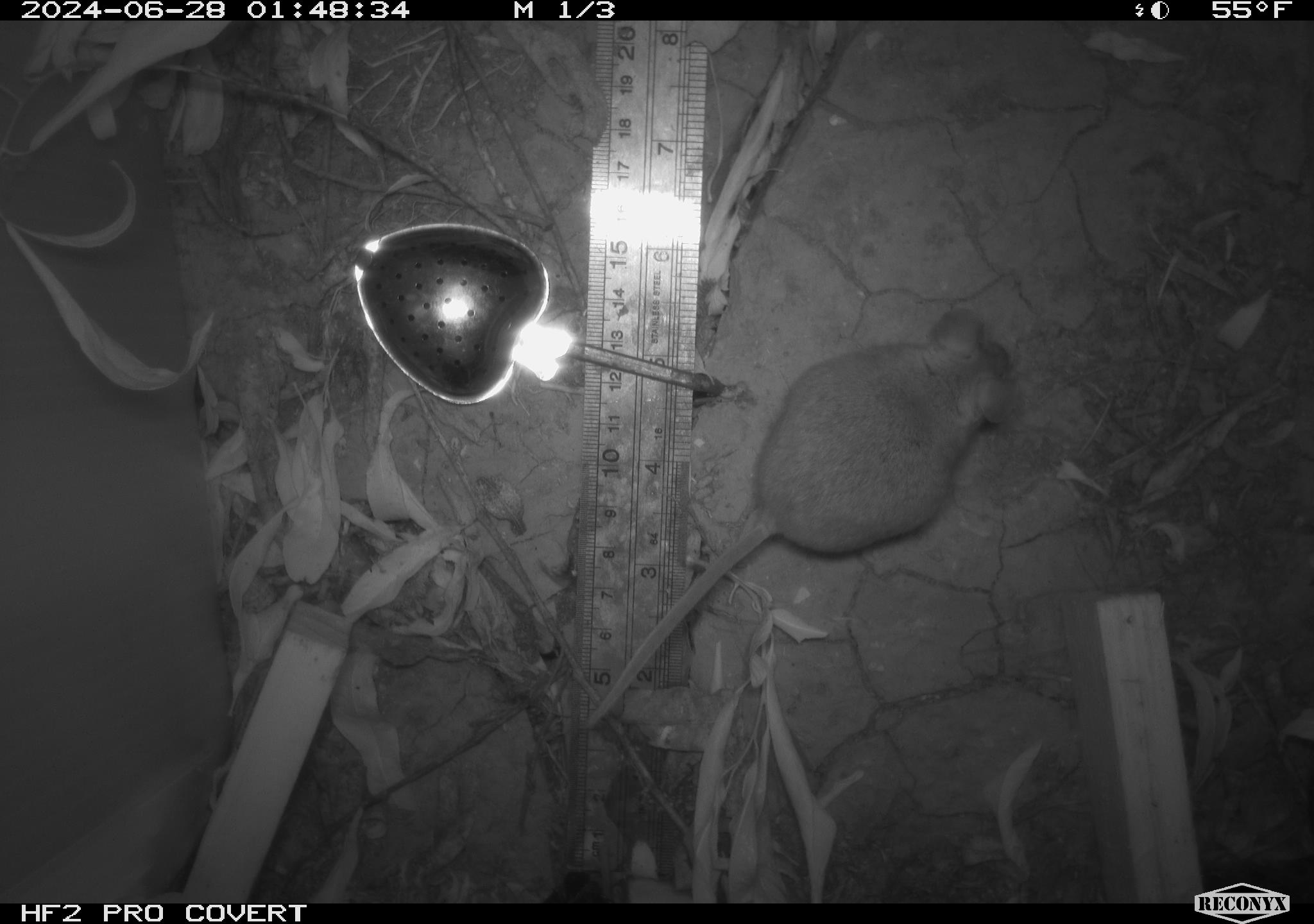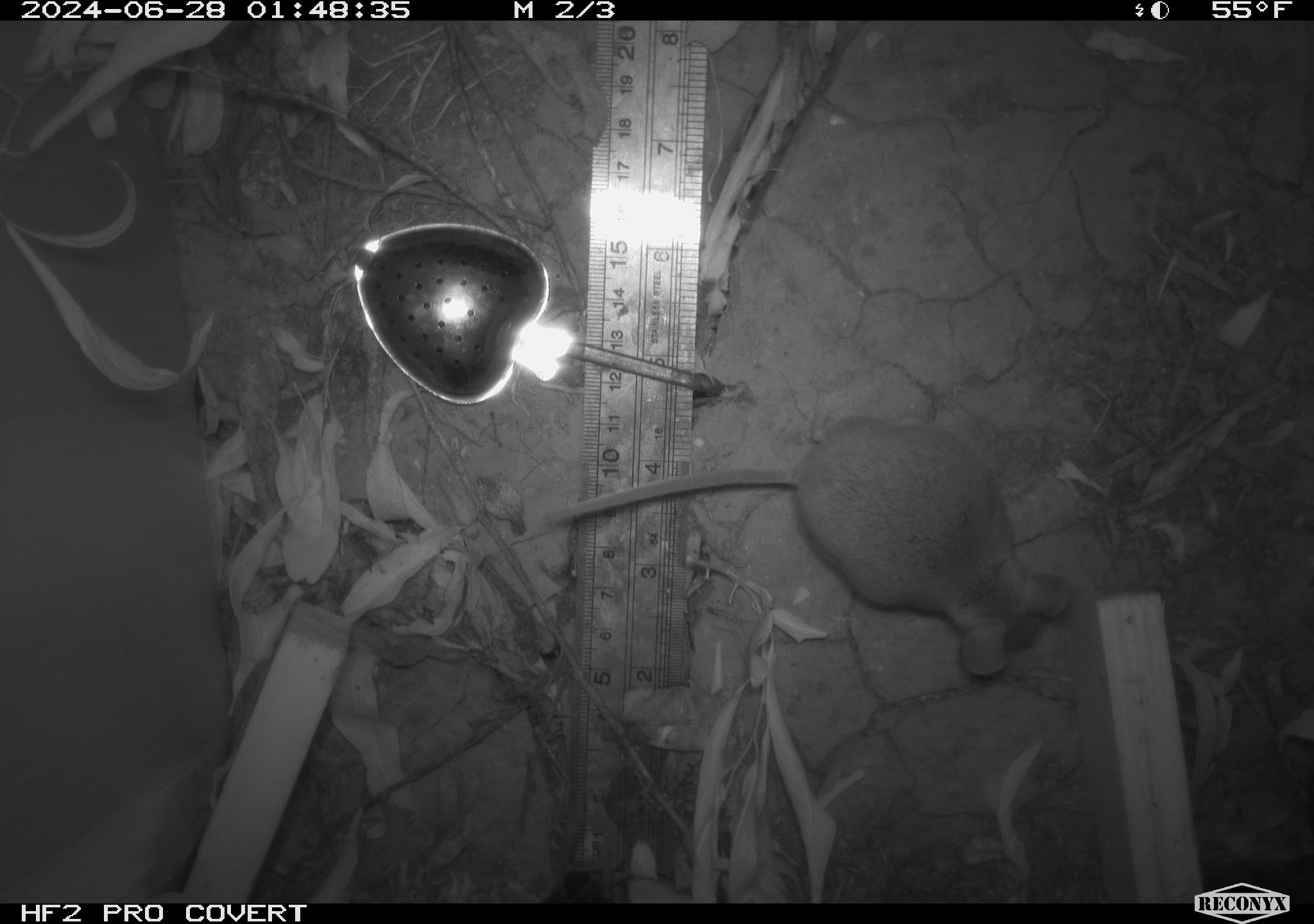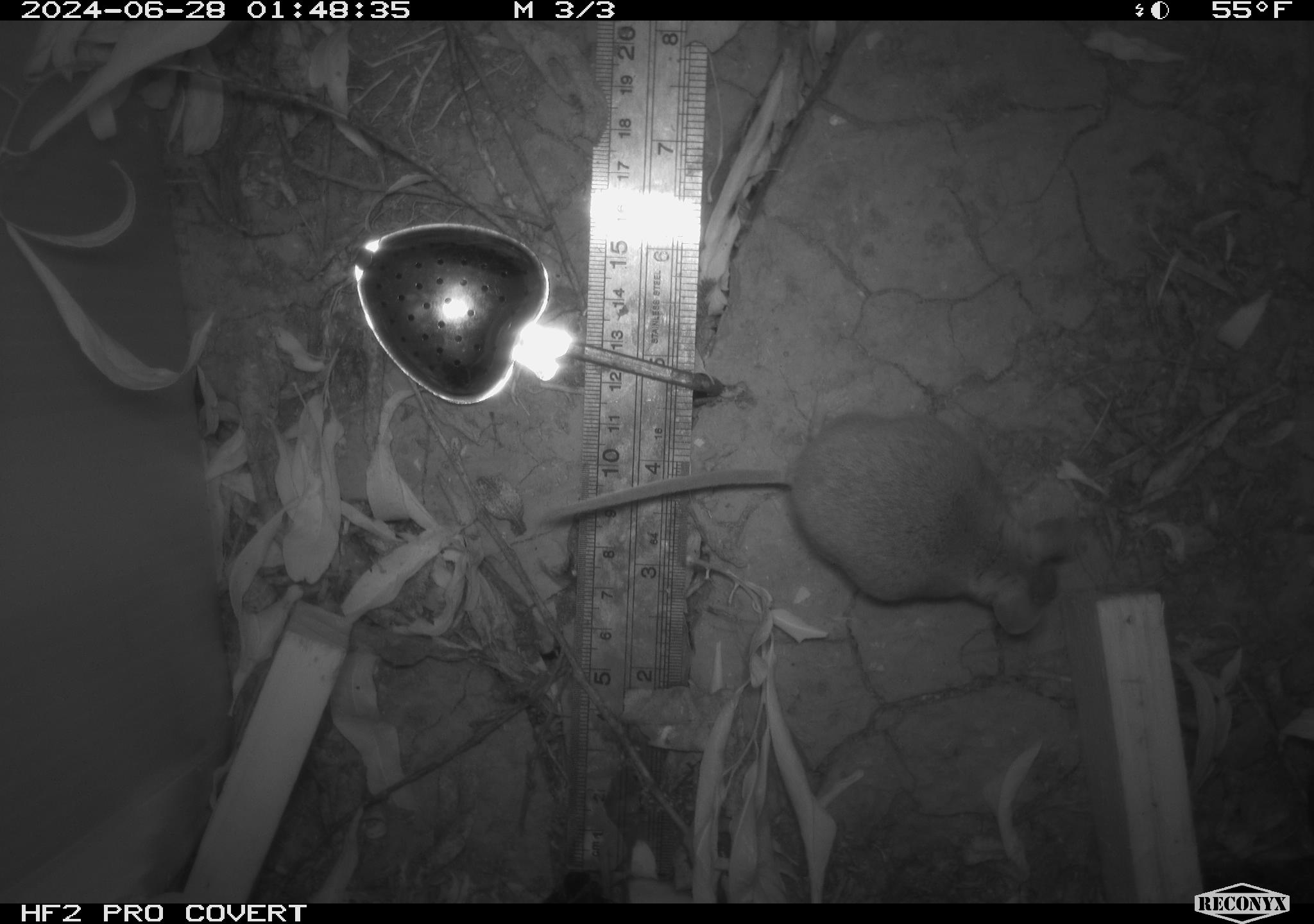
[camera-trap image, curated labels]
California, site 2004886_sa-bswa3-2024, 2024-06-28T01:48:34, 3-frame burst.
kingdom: Animalia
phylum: Chordata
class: Mammalia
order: Rodentia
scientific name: Rodentia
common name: mouse species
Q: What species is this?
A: Mouse species (Rodentia).